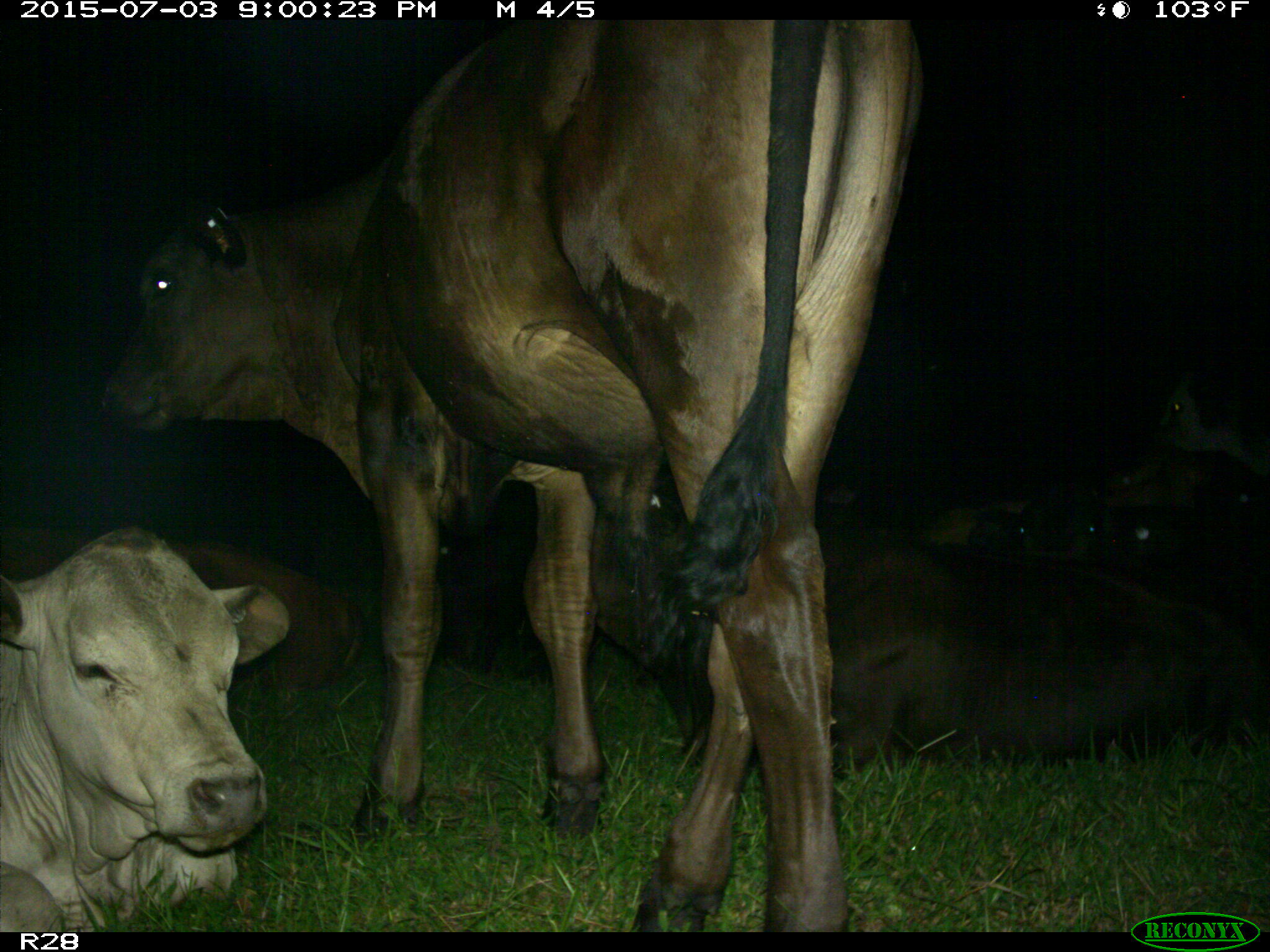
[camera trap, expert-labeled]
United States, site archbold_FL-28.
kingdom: Animalia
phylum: Chordata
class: Mammalia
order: Artiodactyla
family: Bovidae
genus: Bos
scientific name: Bos taurus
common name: domestic cow